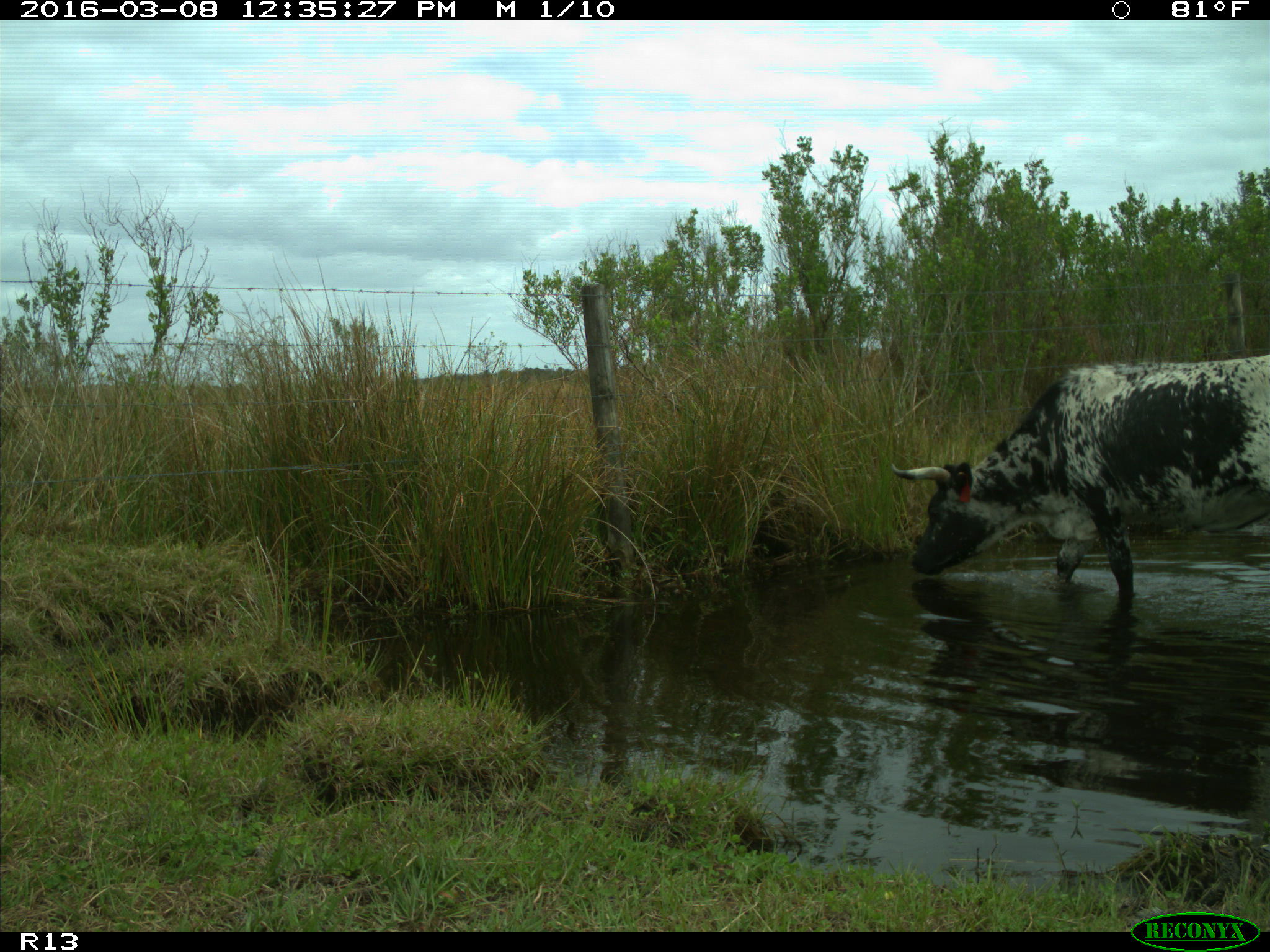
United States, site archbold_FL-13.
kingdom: Animalia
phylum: Chordata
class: Mammalia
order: Artiodactyla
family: Bovidae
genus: Bos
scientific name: Bos taurus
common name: domestic cow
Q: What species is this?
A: Bos taurus (domestic cow).